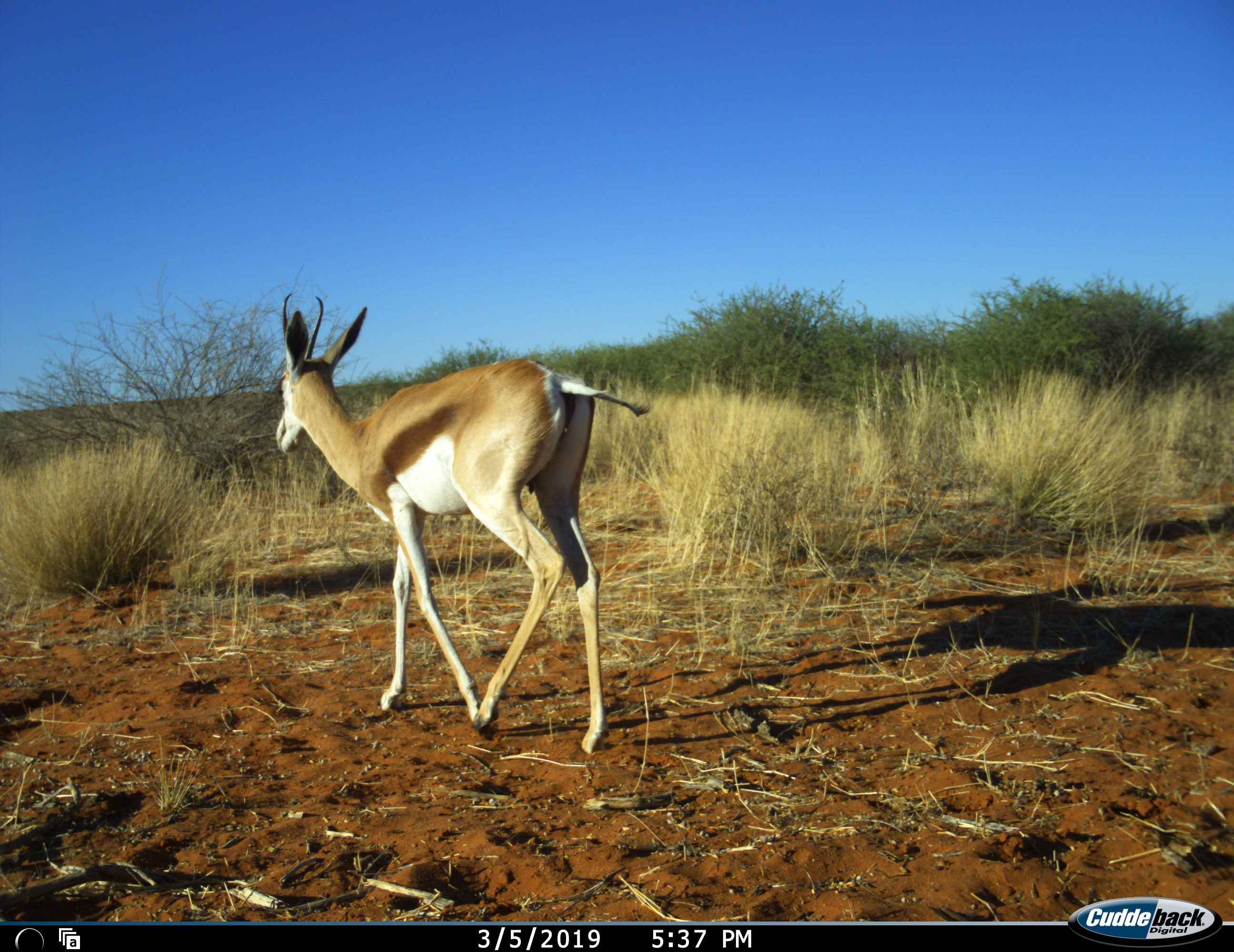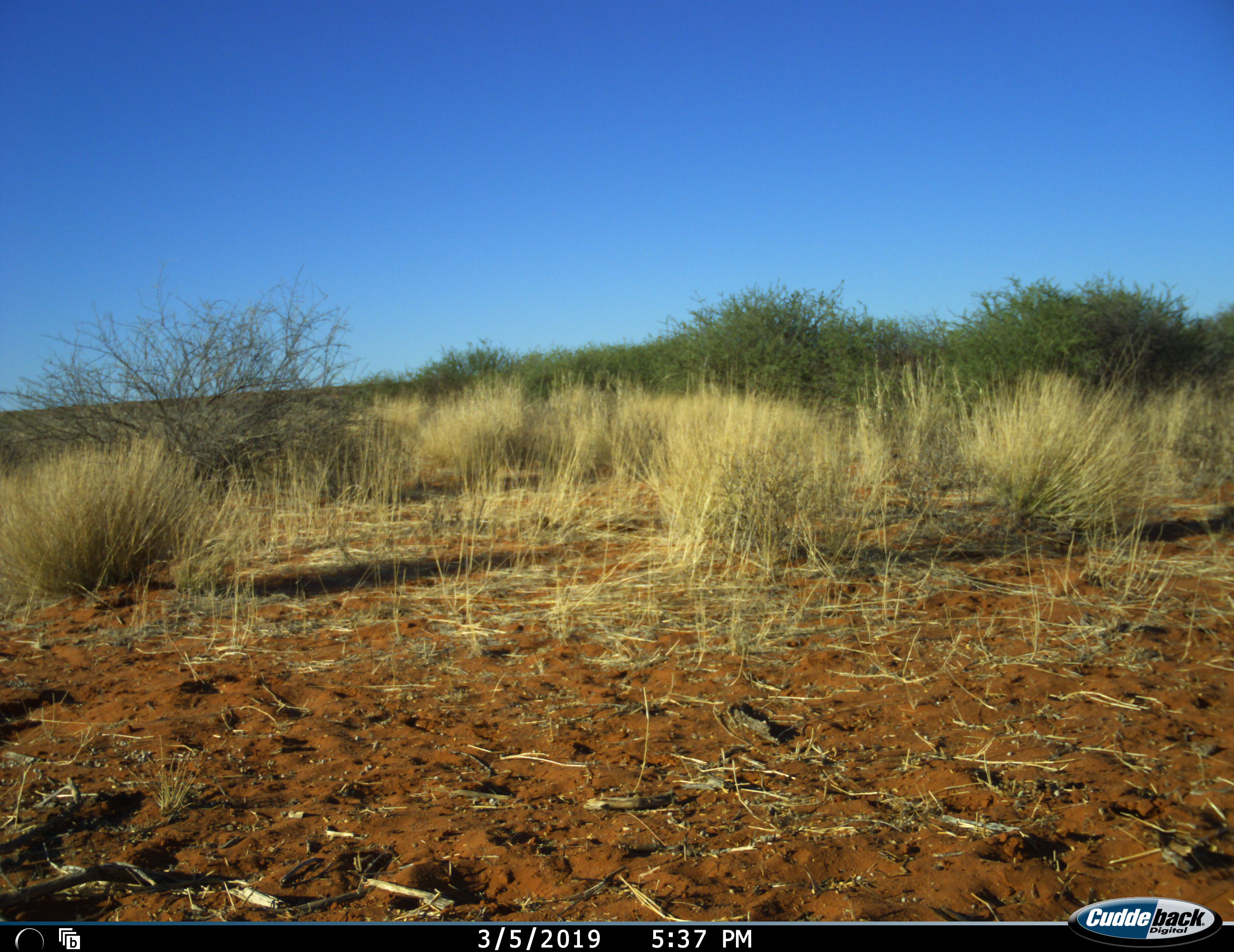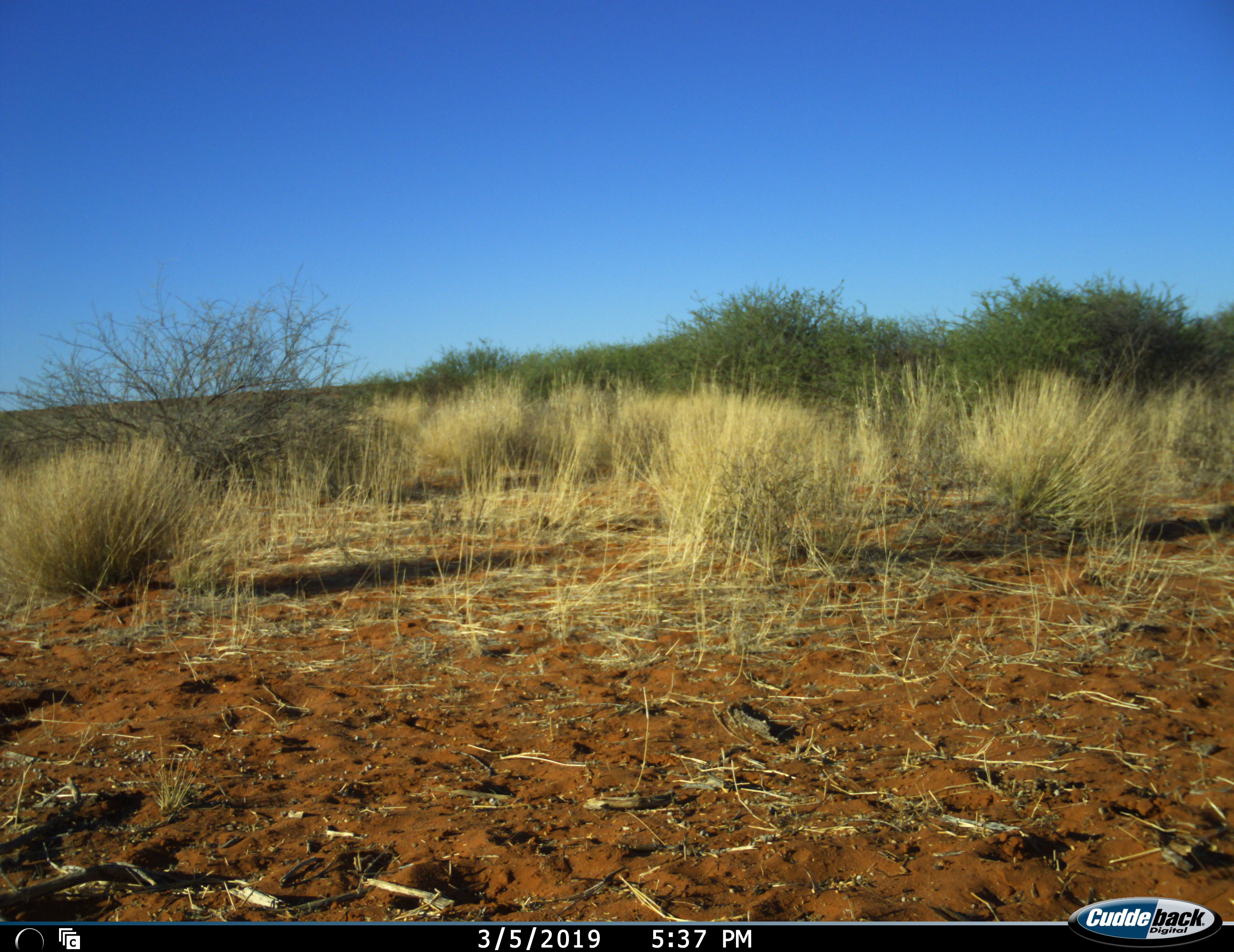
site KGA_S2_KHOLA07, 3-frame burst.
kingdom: Animalia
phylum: Chordata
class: Mammalia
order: Artiodactyla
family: Bovidae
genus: Antidorcas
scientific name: Antidorcas marsupialis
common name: springbok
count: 1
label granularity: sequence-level